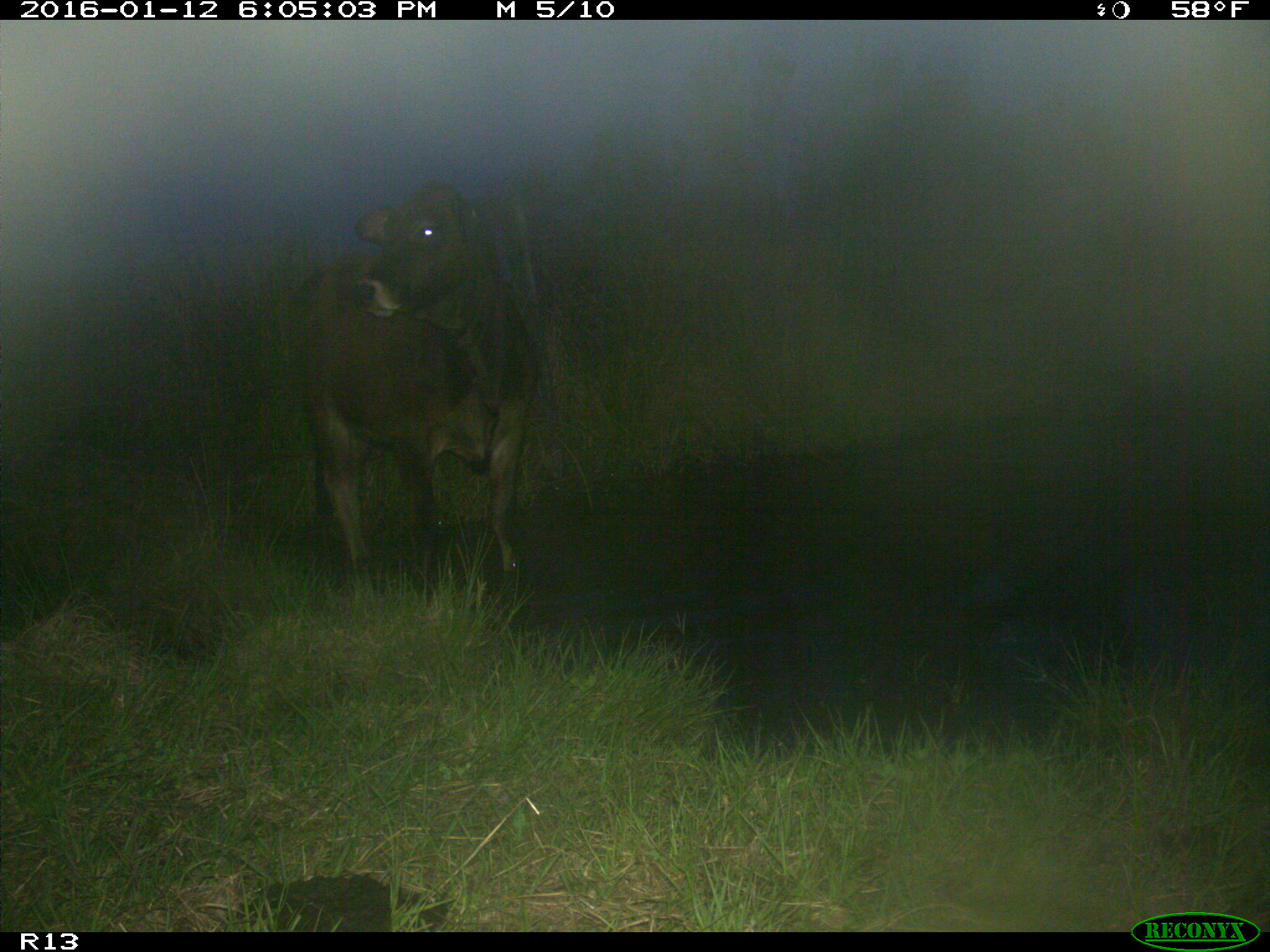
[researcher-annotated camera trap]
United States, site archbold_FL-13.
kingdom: Animalia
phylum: Chordata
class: Mammalia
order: Artiodactyla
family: Bovidae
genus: Bos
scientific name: Bos taurus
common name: domestic cow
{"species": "Bos taurus (domestic cow)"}